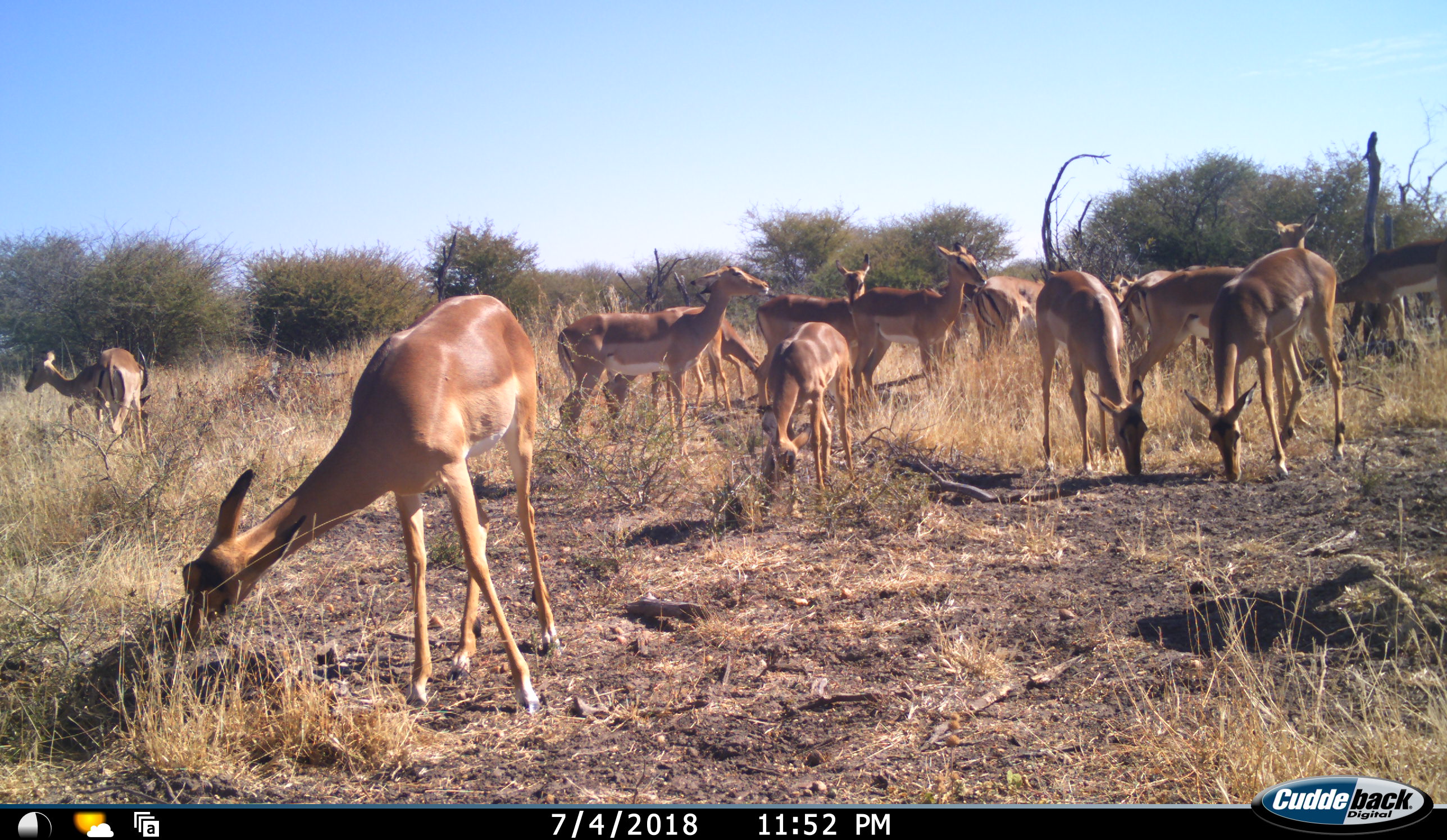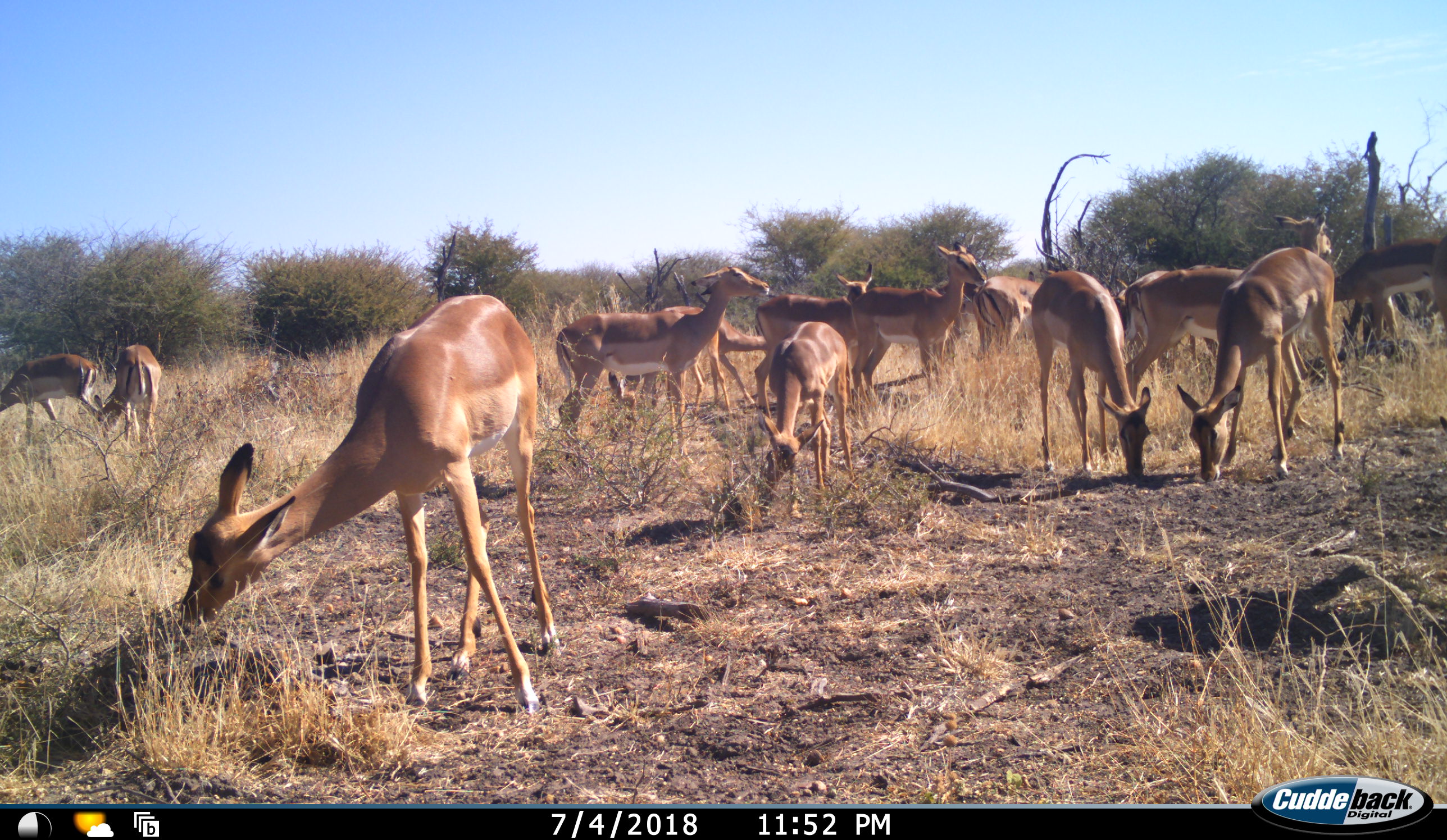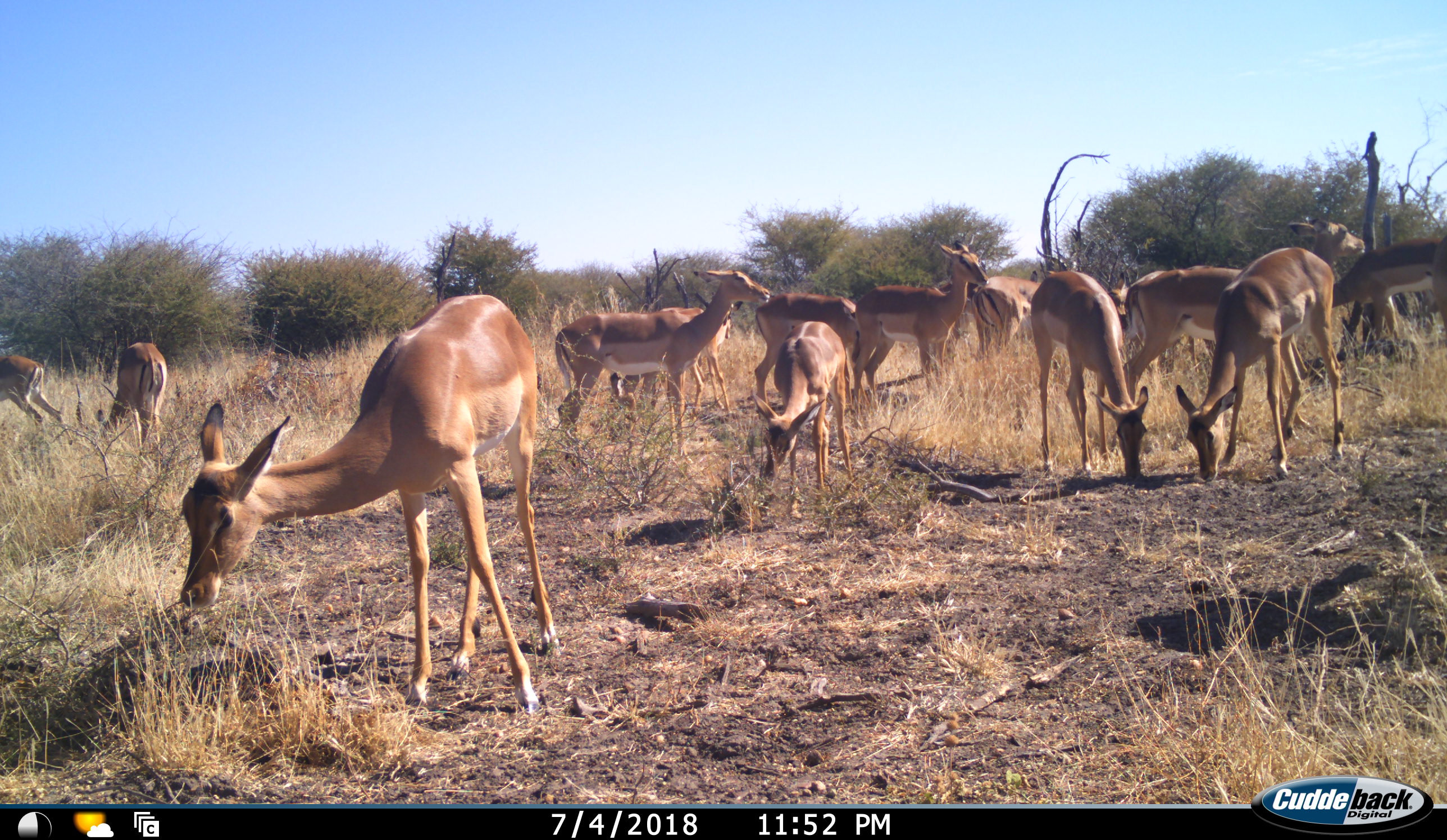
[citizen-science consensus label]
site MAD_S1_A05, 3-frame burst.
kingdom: Animalia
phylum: Chordata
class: Mammalia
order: Artiodactyla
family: Bovidae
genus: Aepyceros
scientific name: Aepyceros melampus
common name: impala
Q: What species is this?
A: Impala (Aepyceros melampus).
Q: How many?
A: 11-50.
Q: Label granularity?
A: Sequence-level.